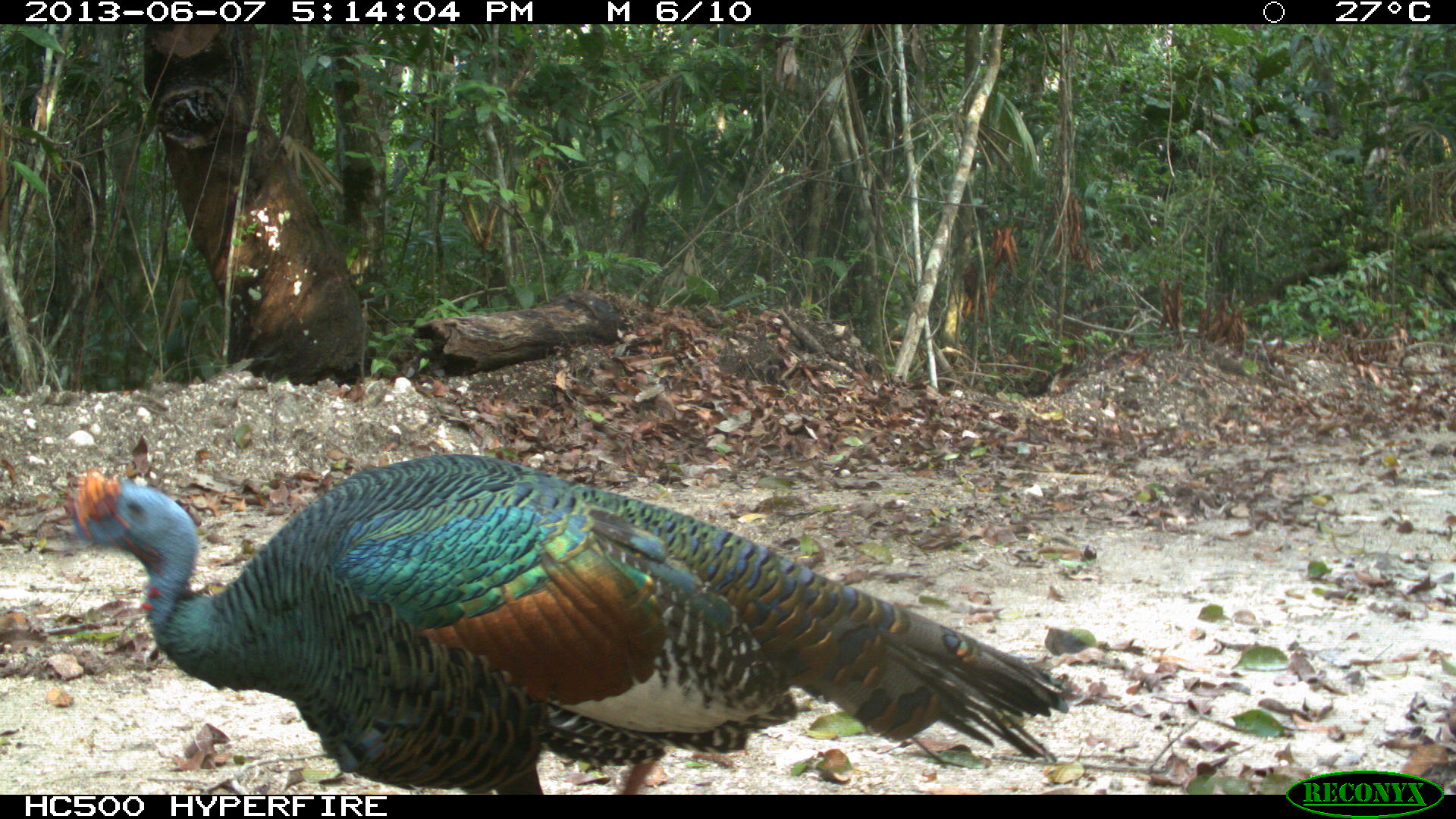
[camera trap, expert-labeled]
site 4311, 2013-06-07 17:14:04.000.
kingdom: Animalia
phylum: Chordata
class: Aves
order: Galliformes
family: Phasianidae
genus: Meleagris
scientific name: Meleagris ocellata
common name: ocellated turkey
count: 1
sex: male